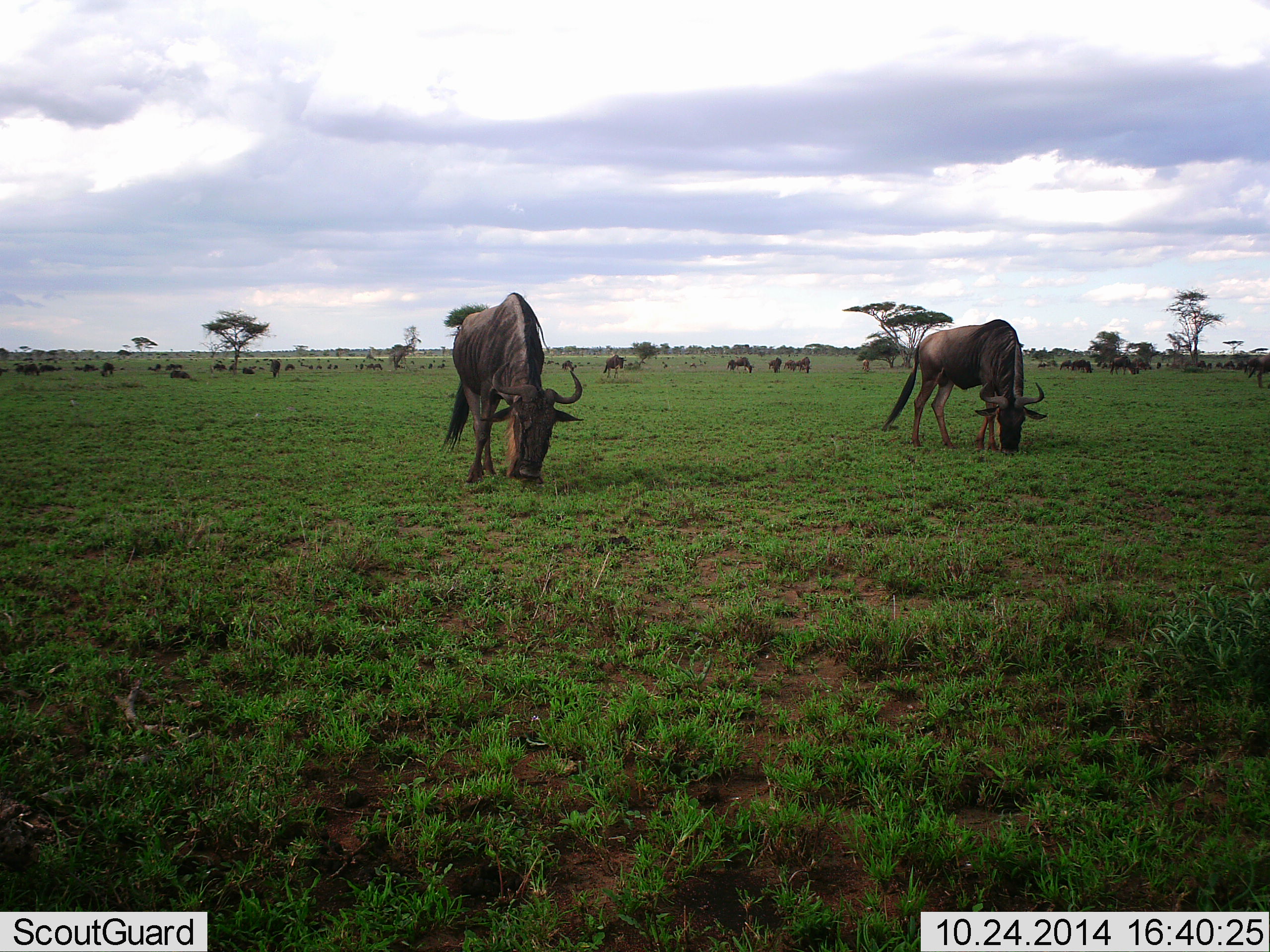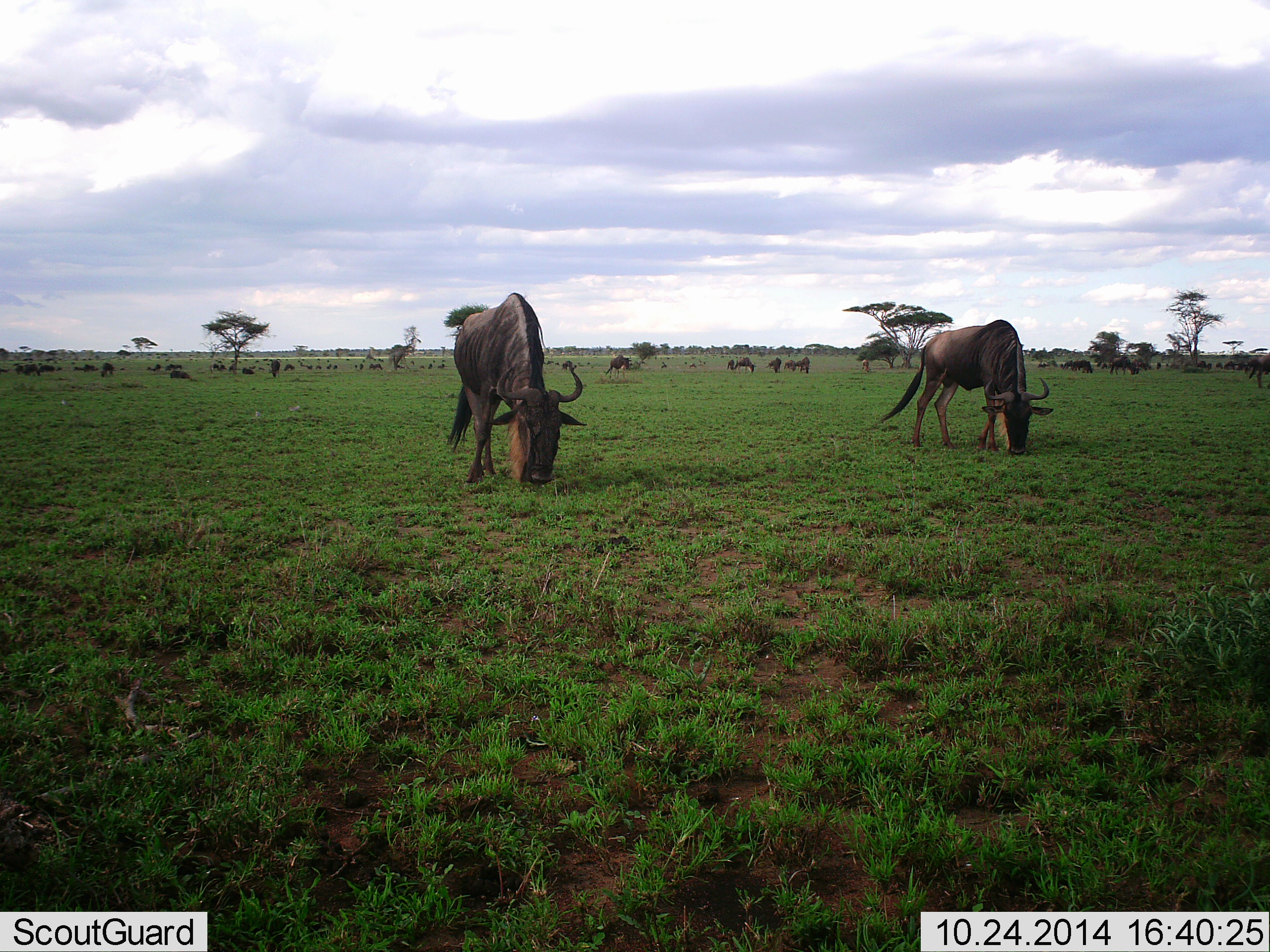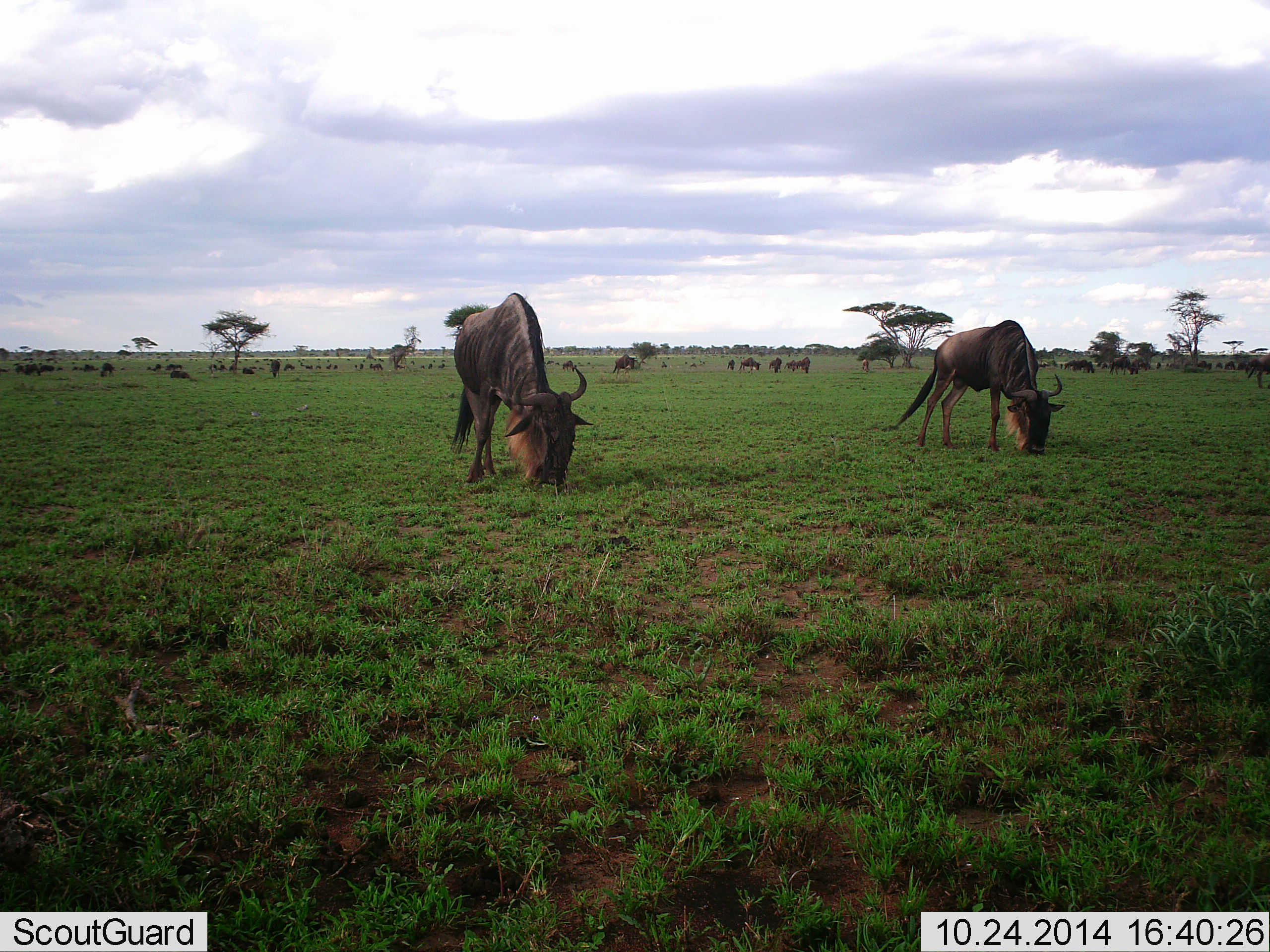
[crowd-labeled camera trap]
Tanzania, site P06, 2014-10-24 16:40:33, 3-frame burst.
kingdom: Animalia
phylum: Chordata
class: Mammalia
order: Artiodactyla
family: Bovidae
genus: Connochaetes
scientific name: Connochaetes taurinus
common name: blue wildebeest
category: wildebeest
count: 11-50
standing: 40%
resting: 10%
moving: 20%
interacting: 0%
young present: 0%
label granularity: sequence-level